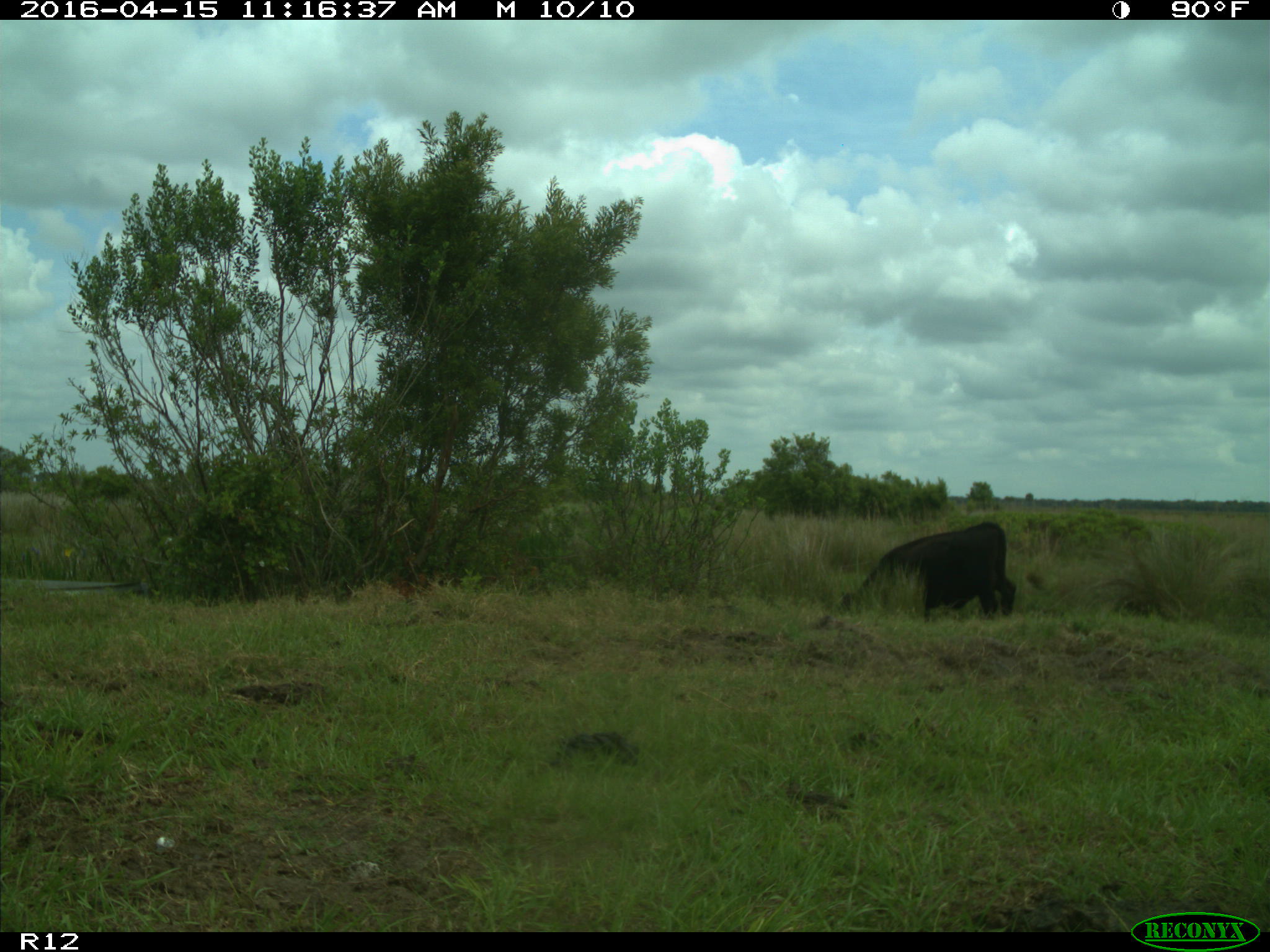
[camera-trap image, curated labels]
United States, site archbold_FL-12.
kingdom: Animalia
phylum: Chordata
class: Mammalia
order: Artiodactyla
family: Bovidae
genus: Bos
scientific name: Bos taurus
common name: domestic cow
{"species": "Bos taurus (domestic cow)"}